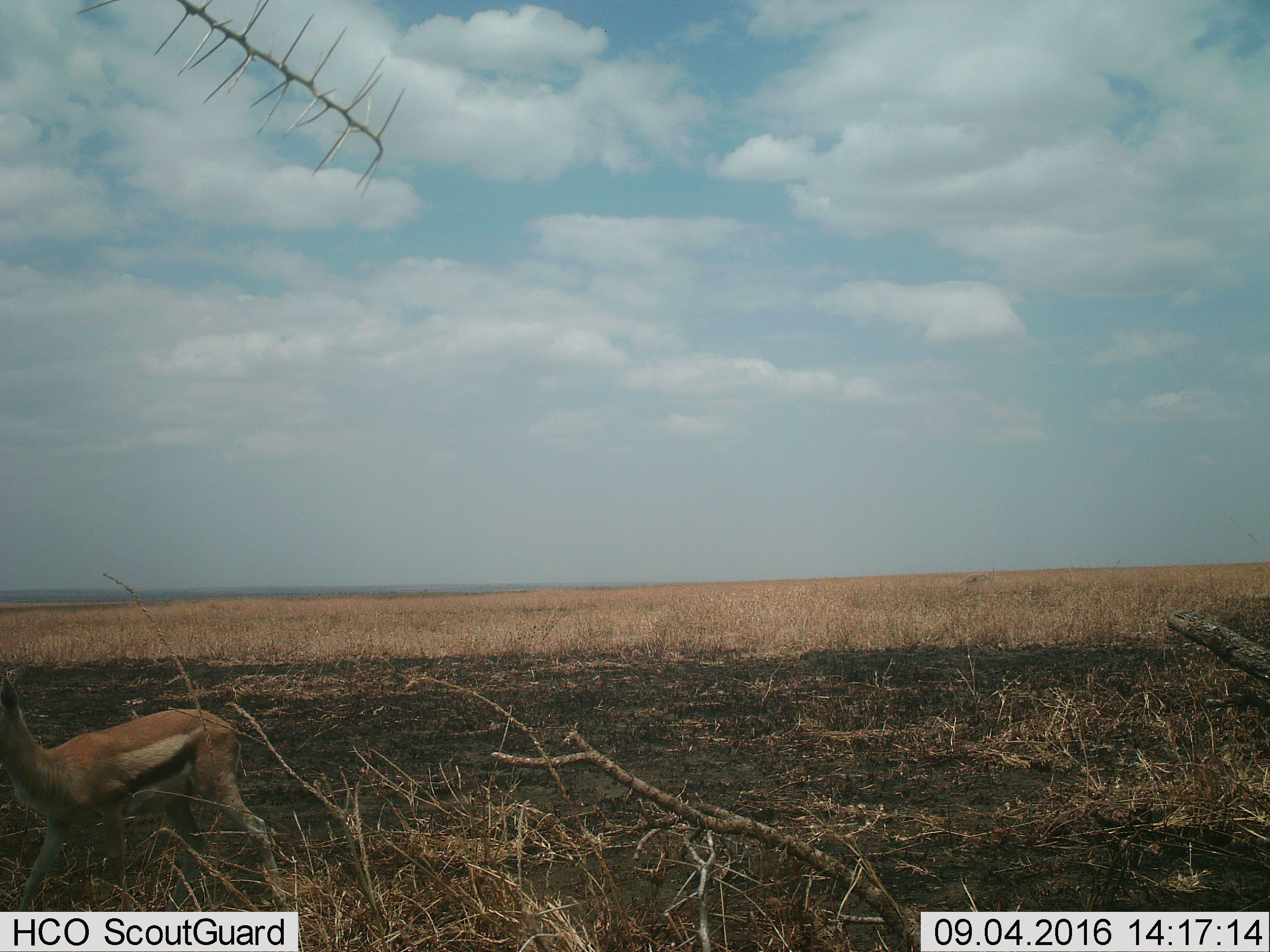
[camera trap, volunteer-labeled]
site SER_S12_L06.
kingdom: Animalia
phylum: Chordata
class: Mammalia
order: Artiodactyla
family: Bovidae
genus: Eudorcas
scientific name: Eudorcas thomsonii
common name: thomson's gazelle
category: gazellethomsons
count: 1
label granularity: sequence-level